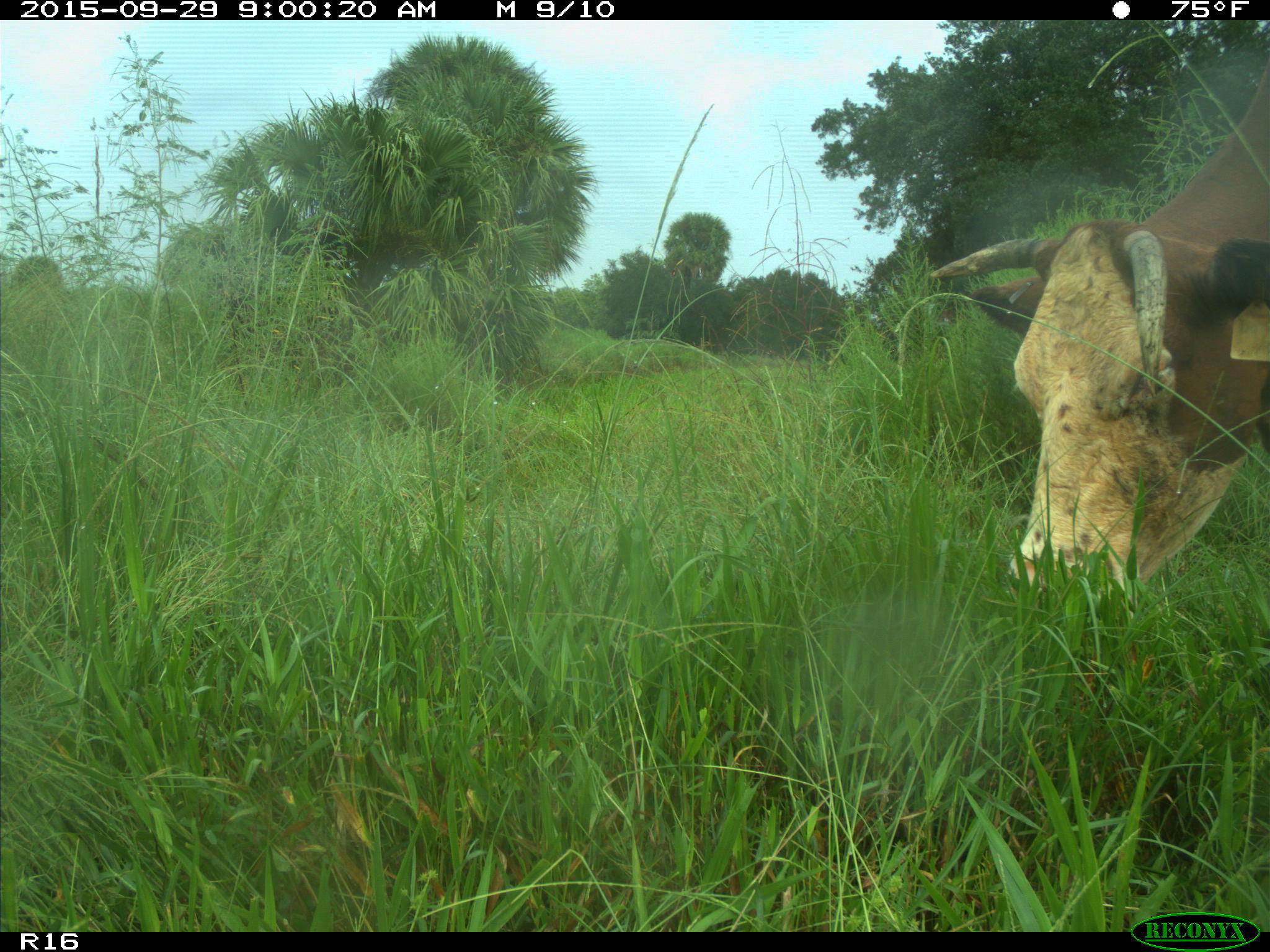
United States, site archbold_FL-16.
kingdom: Animalia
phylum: Chordata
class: Mammalia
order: Artiodactyla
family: Bovidae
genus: Bos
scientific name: Bos taurus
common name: domestic cow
Bos taurus (domestic cow).